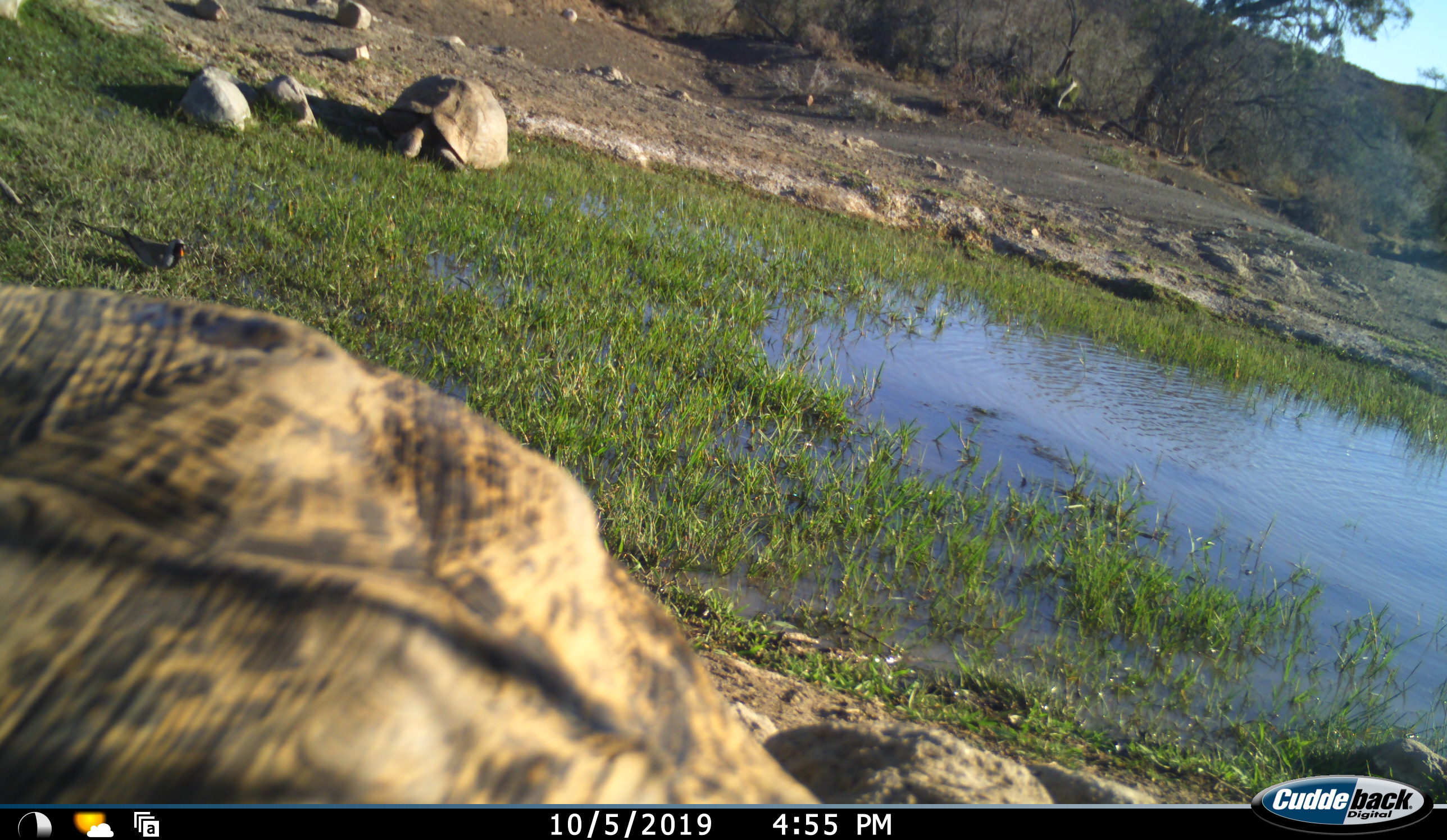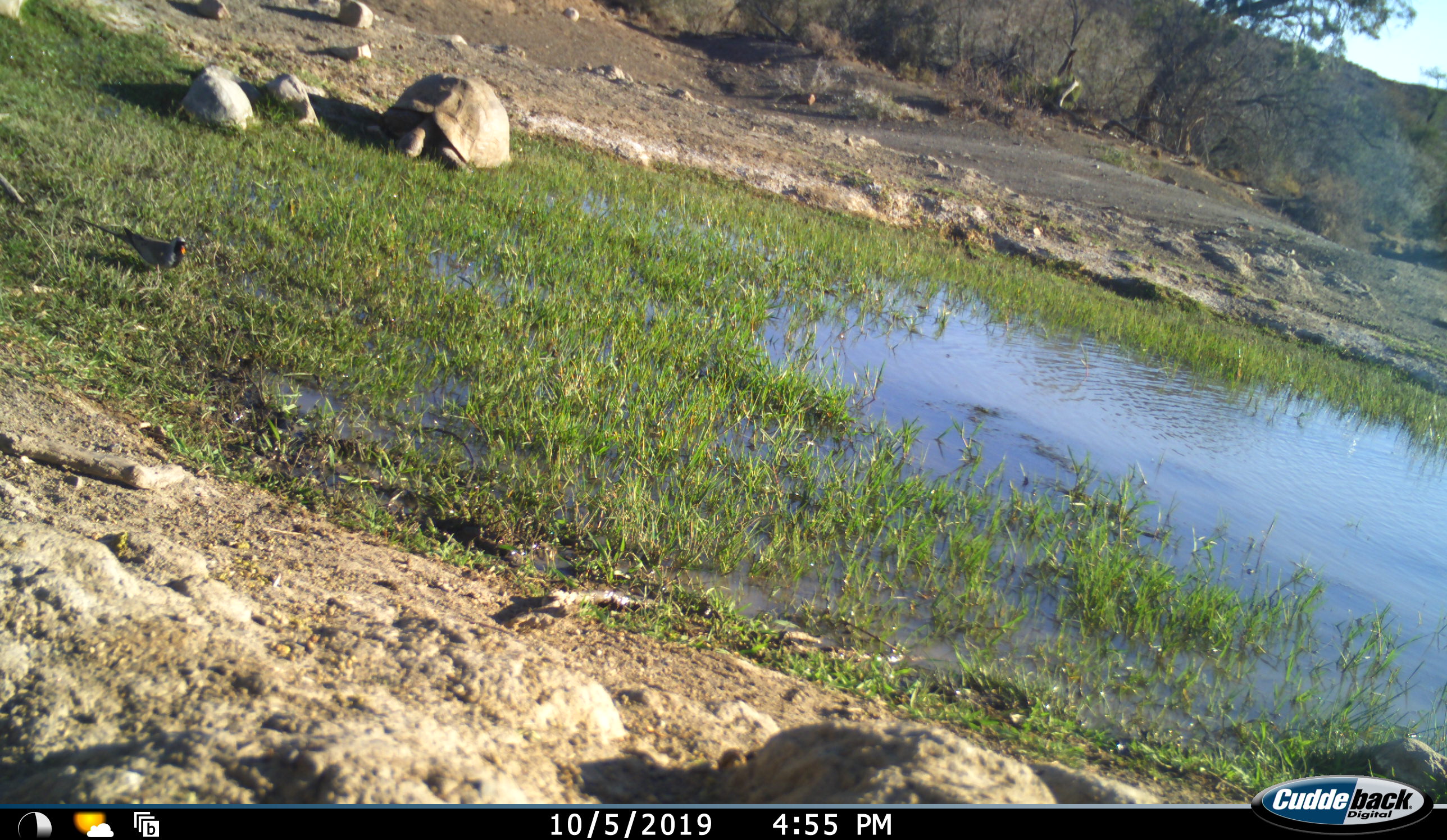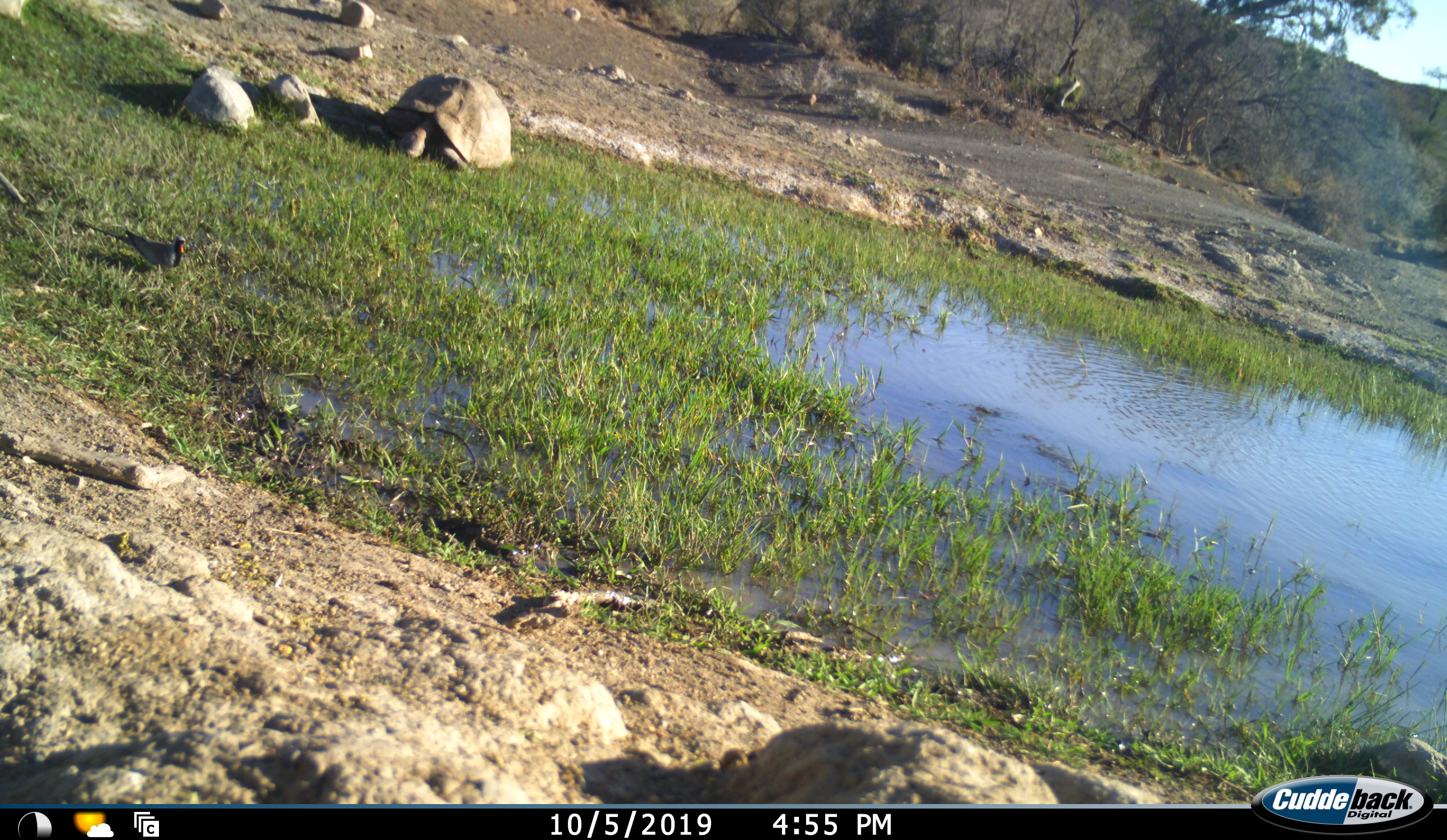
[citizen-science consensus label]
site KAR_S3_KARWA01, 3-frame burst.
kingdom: Animalia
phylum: Chordata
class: Reptilia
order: Testudines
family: Testudinidae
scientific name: Testudinidae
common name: tortoise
Tortoise (Testudinidae), count 2. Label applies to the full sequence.